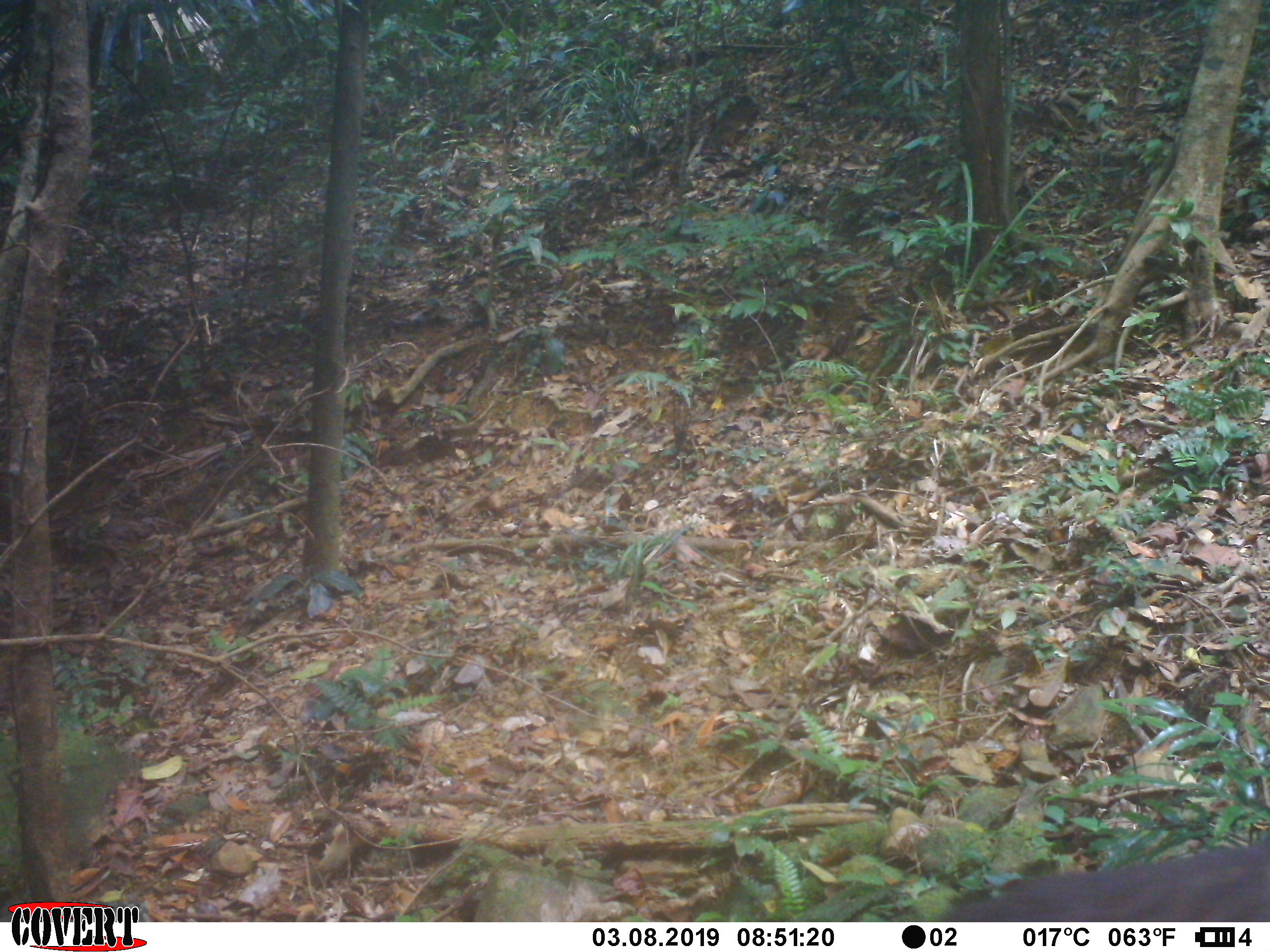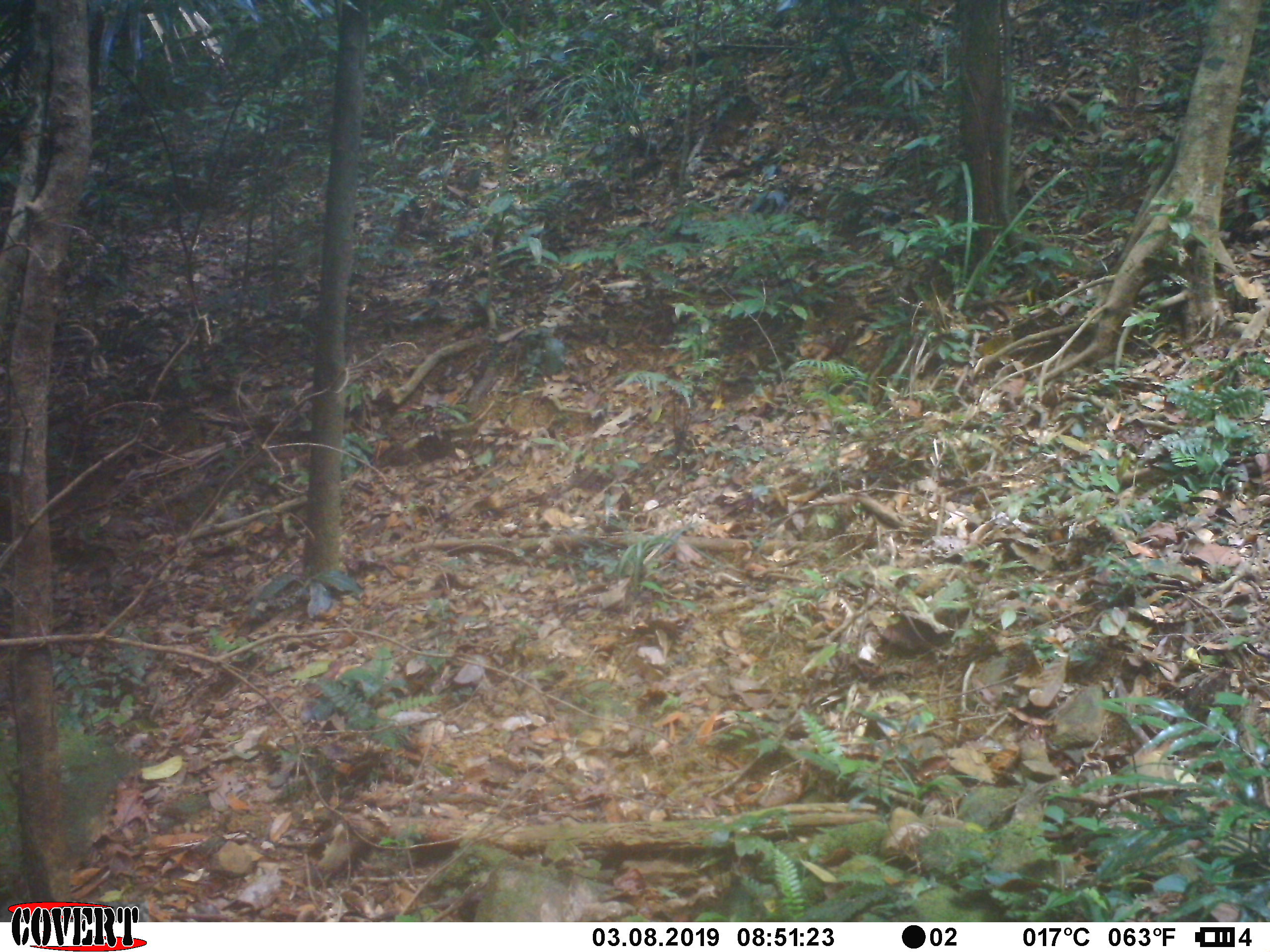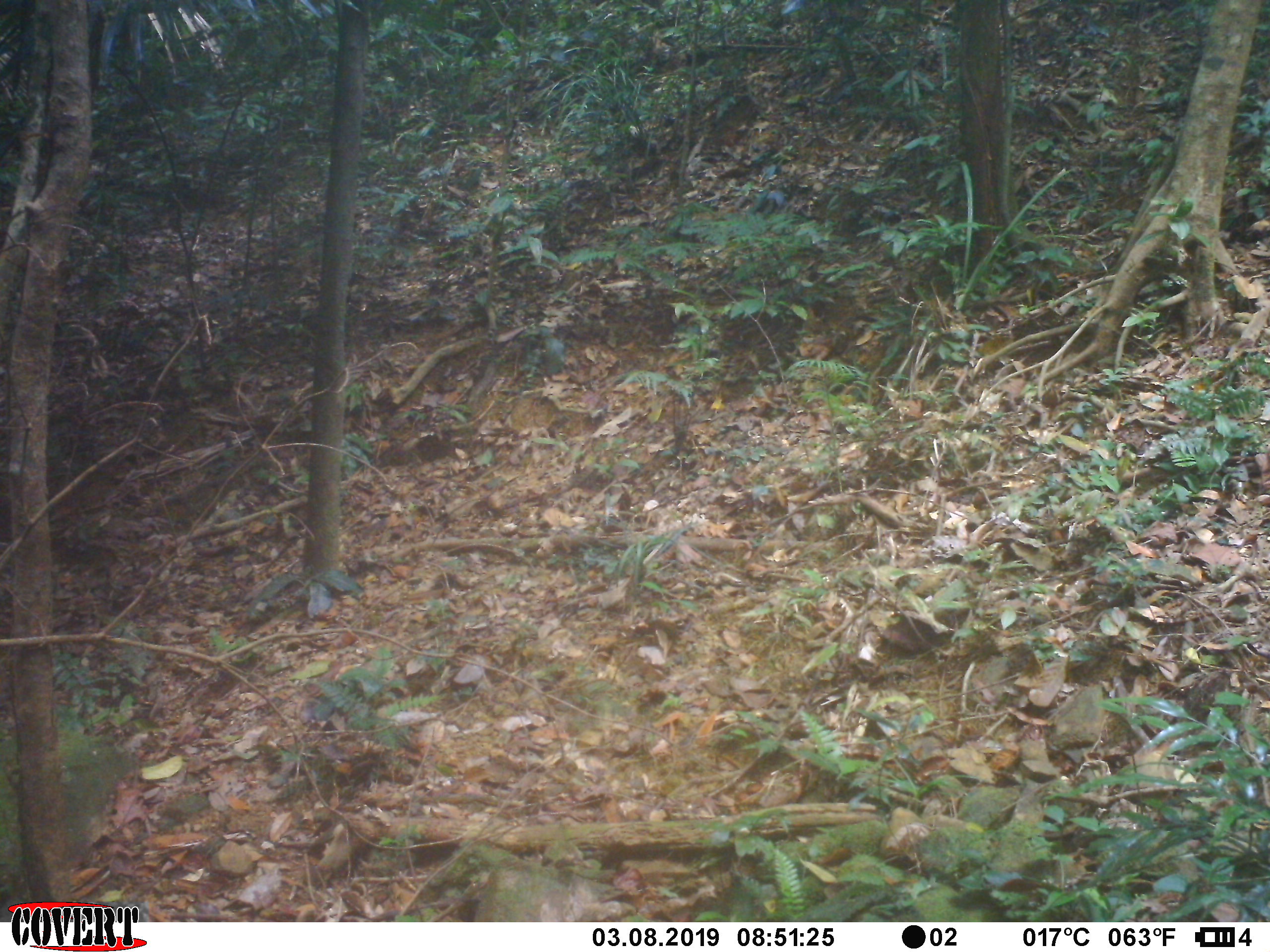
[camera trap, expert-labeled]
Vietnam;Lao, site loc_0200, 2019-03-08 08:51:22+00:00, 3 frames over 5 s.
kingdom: Animalia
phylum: Chordata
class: Mammalia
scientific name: Mammalia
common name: mammal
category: unidentified mammal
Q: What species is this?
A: Unidentified mammal (mammal) (Mammalia).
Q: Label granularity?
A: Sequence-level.